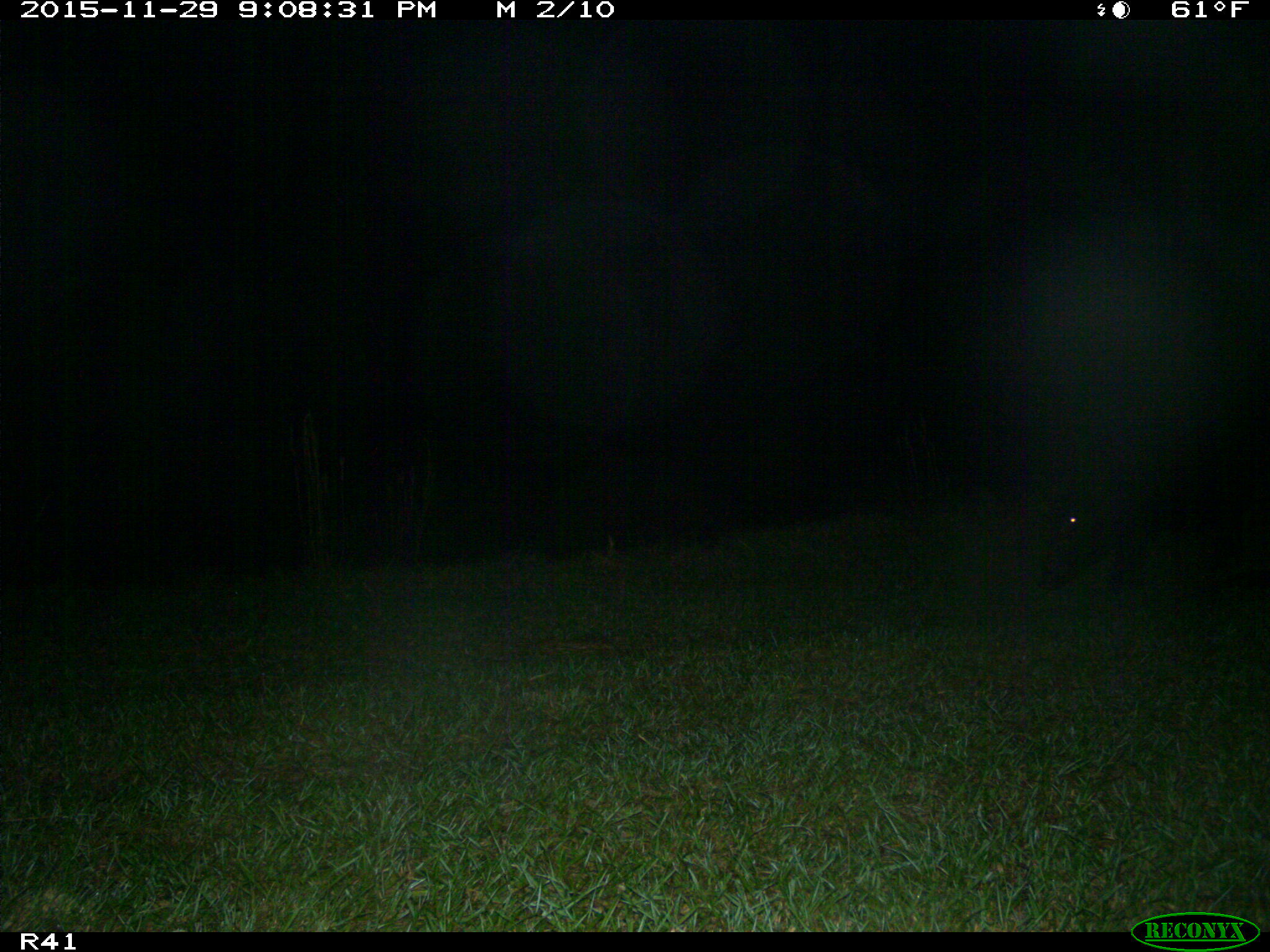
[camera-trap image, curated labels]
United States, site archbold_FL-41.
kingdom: Animalia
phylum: Chordata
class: Mammalia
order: Artiodactyla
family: Suidae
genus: Sus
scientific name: Sus scrofa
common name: wild boar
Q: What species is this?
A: Sus scrofa (wild boar).